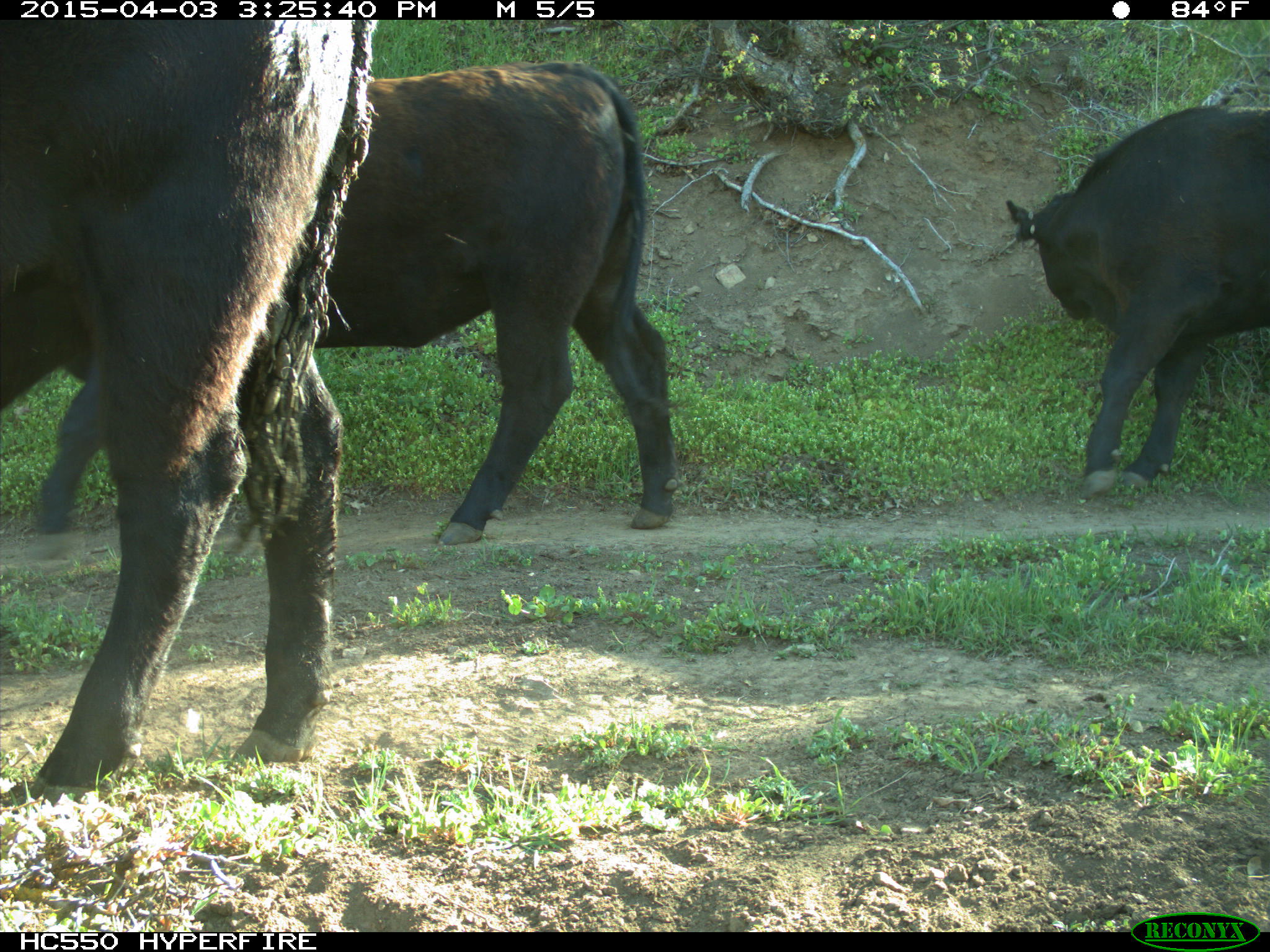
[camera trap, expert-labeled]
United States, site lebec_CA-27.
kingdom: Animalia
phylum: Chordata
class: Mammalia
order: Artiodactyla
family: Bovidae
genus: Bos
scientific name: Bos taurus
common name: domestic cow